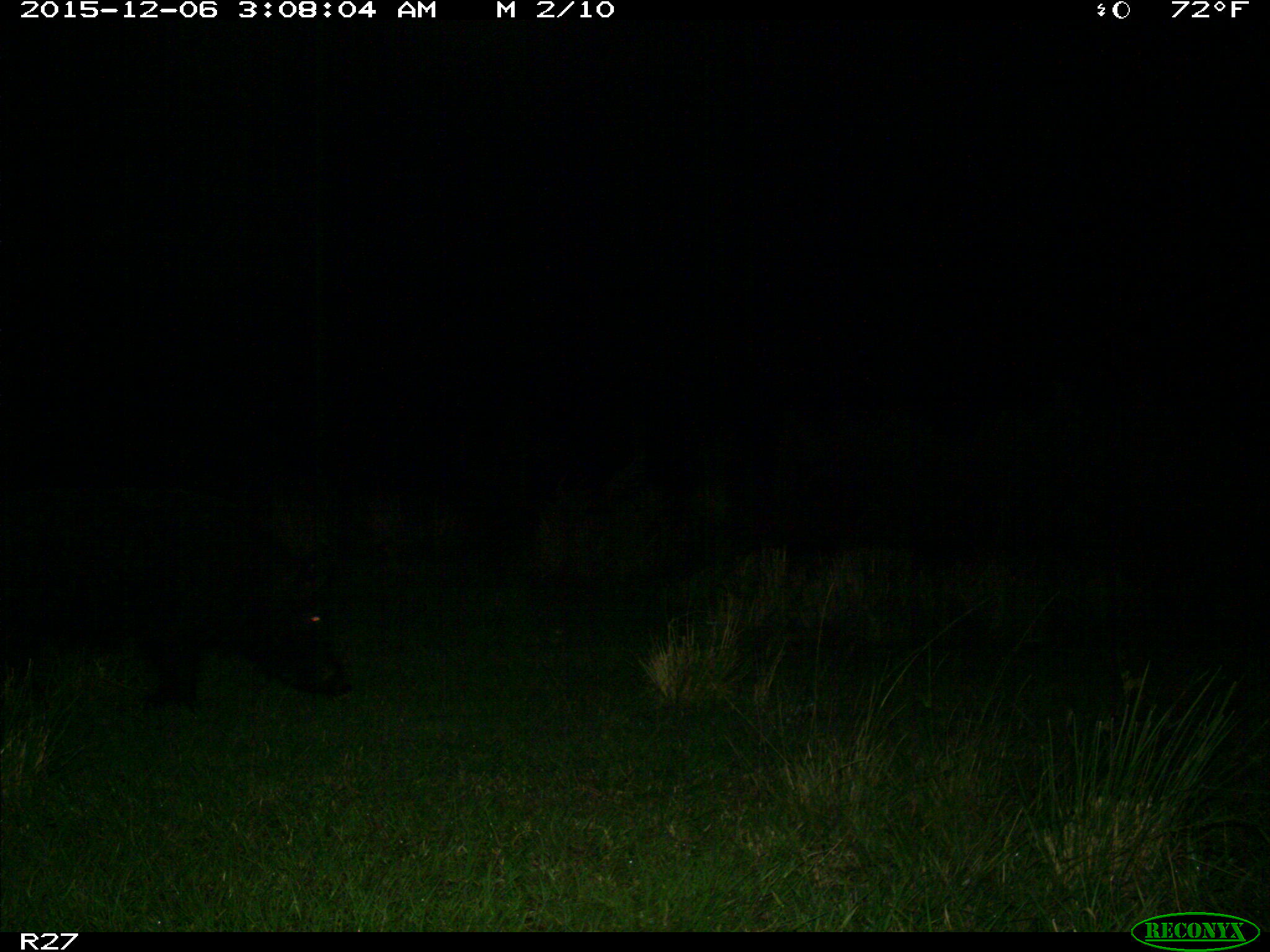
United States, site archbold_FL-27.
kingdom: Animalia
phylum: Chordata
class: Mammalia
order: Artiodactyla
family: Suidae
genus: Sus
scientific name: Sus scrofa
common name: wild boar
Sus scrofa (wild boar).